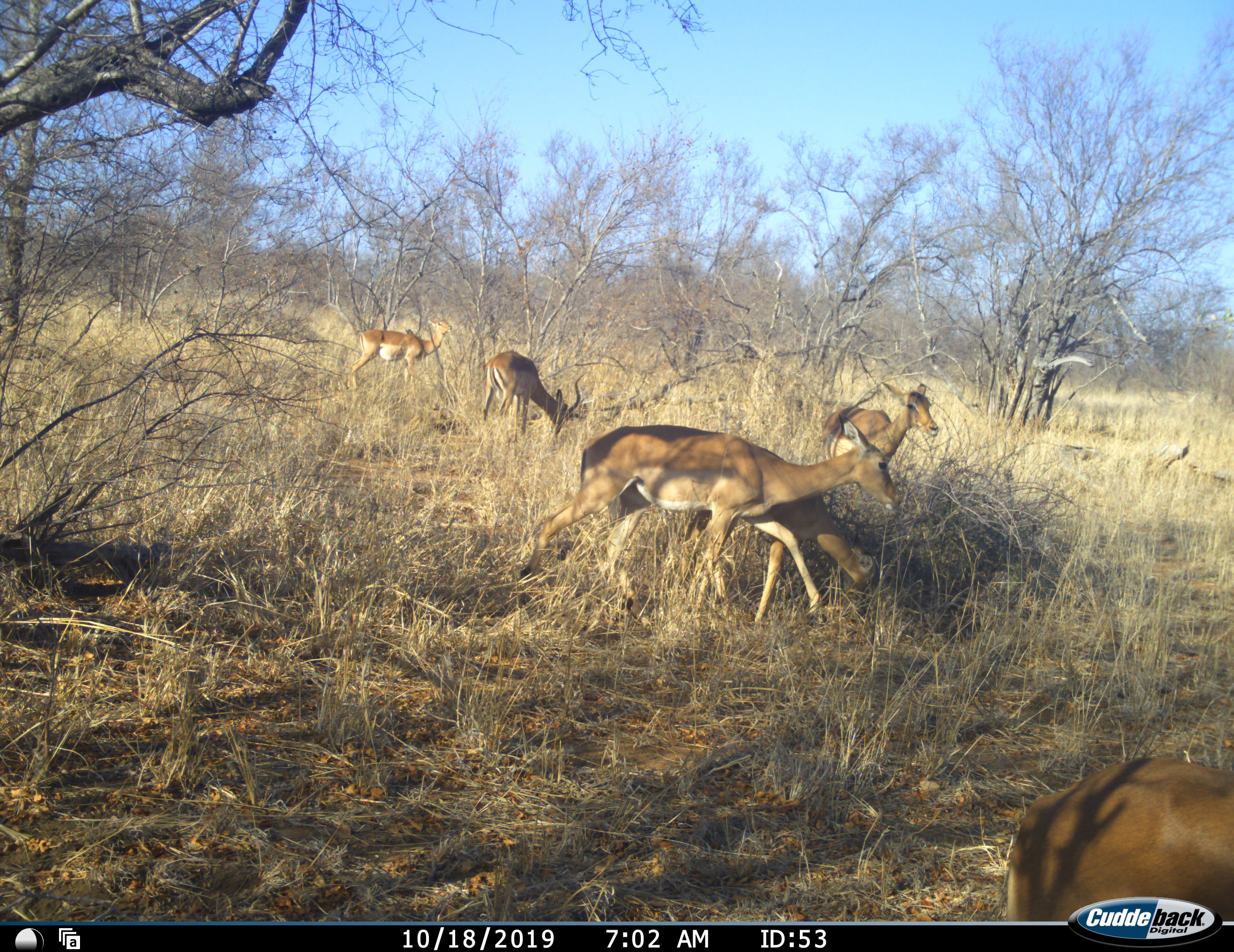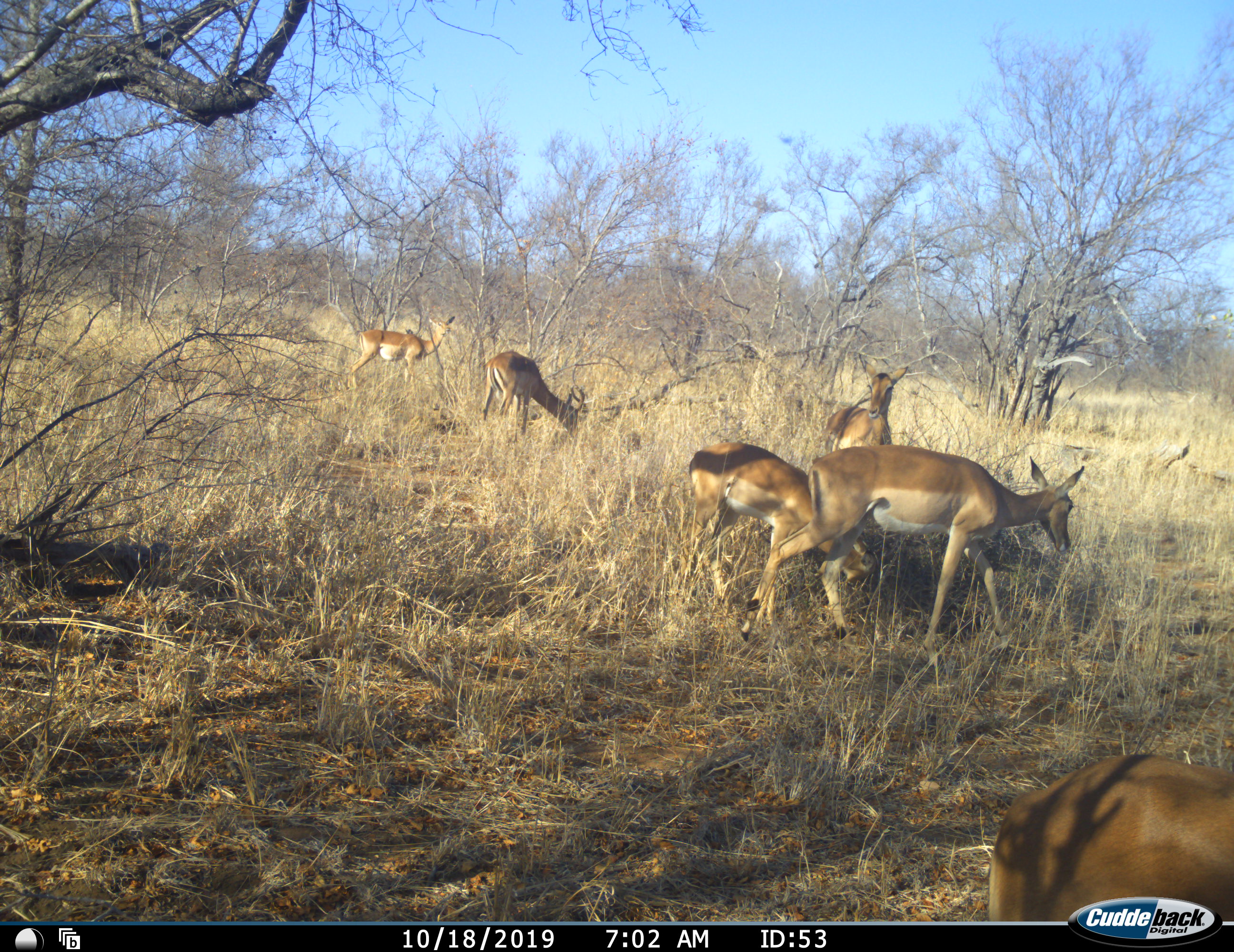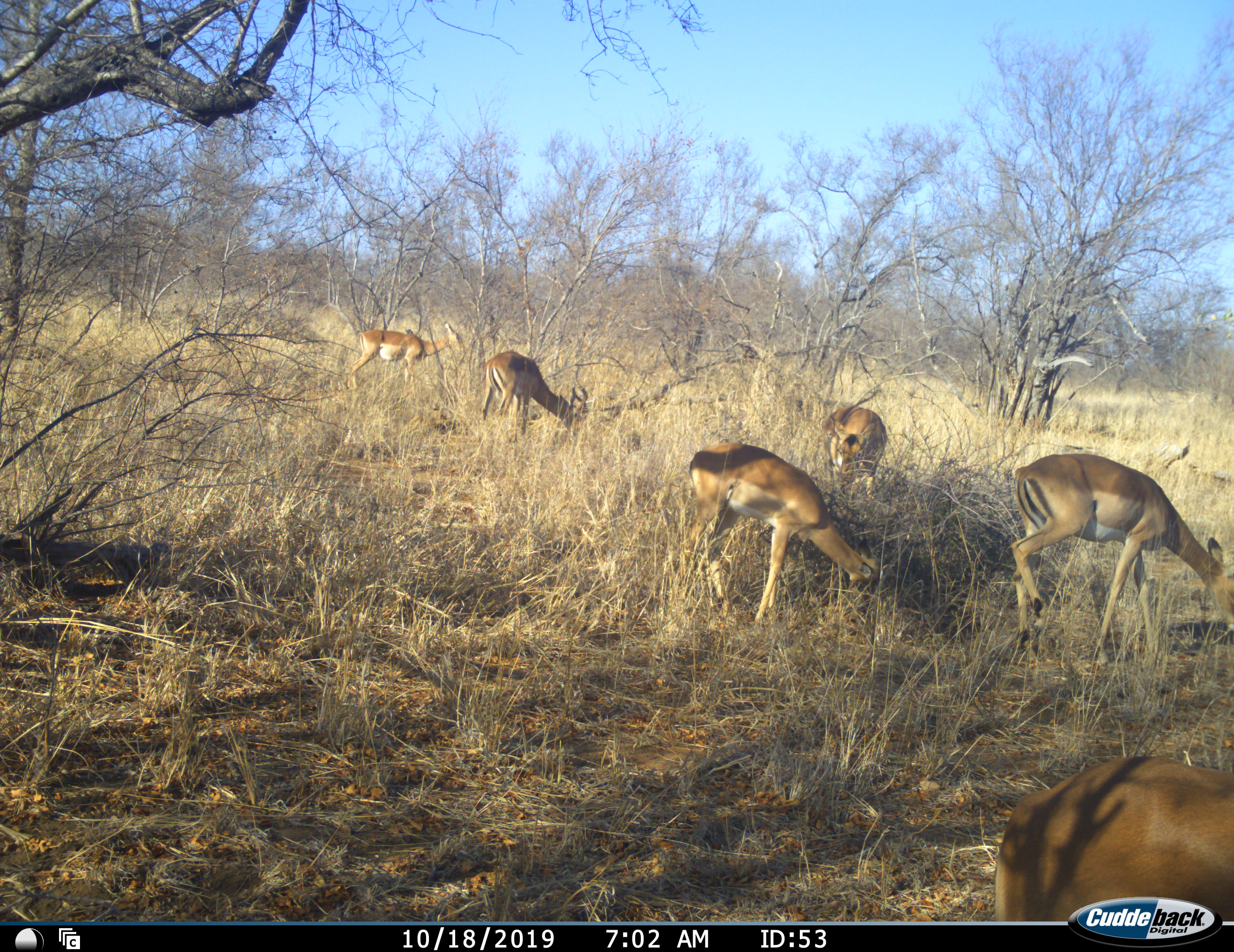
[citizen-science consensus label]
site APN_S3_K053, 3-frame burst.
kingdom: Animalia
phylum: Chordata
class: Mammalia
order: Artiodactyla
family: Bovidae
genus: Aepyceros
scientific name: Aepyceros melampus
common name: impala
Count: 6.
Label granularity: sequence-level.